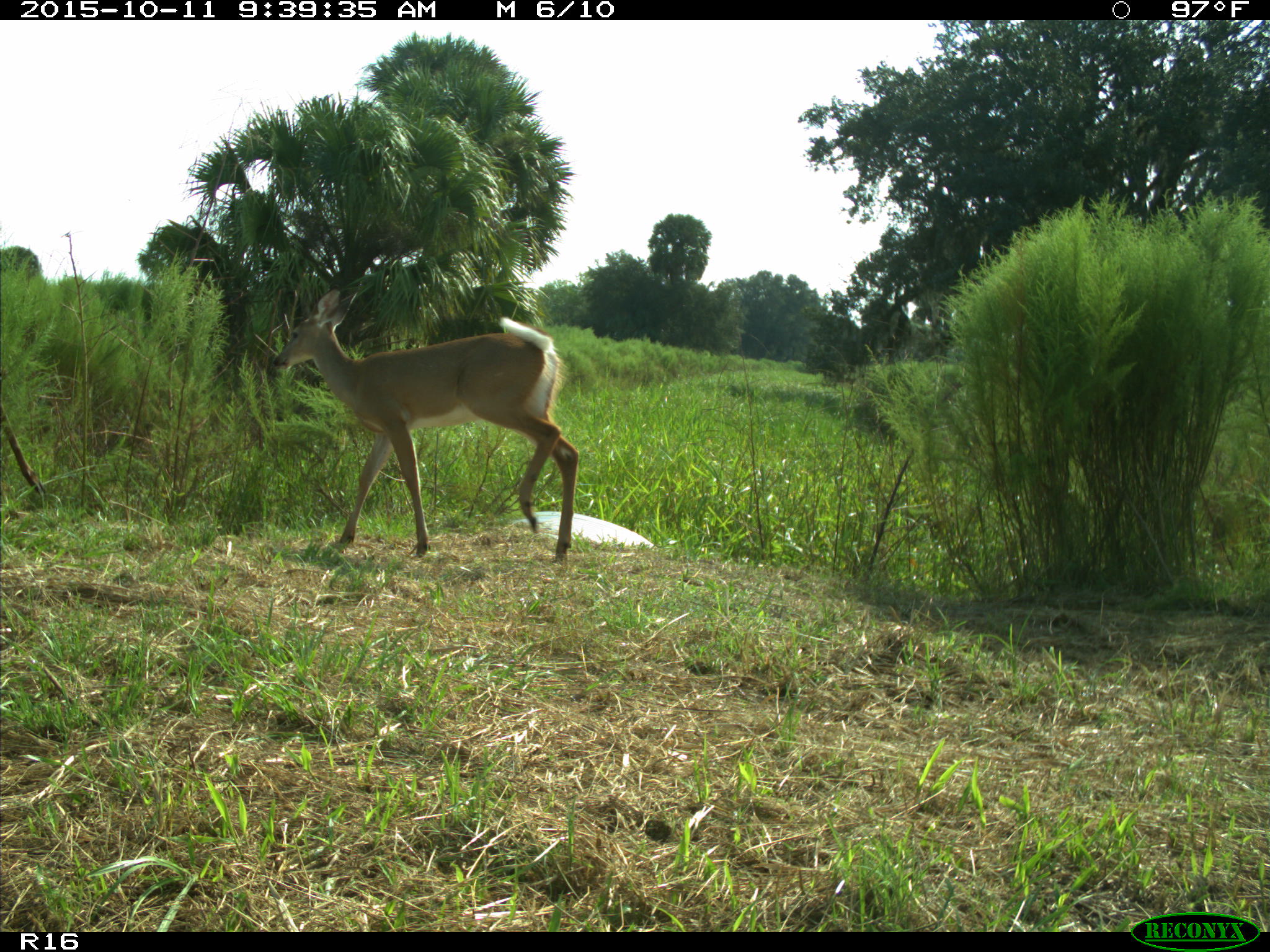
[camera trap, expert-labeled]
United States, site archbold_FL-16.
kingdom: Animalia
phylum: Chordata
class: Mammalia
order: Artiodactyla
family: Cervidae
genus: Odocoileus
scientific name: Odocoileus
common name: deer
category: unidentified deer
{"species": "unidentified deer (deer) (Odocoileus)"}